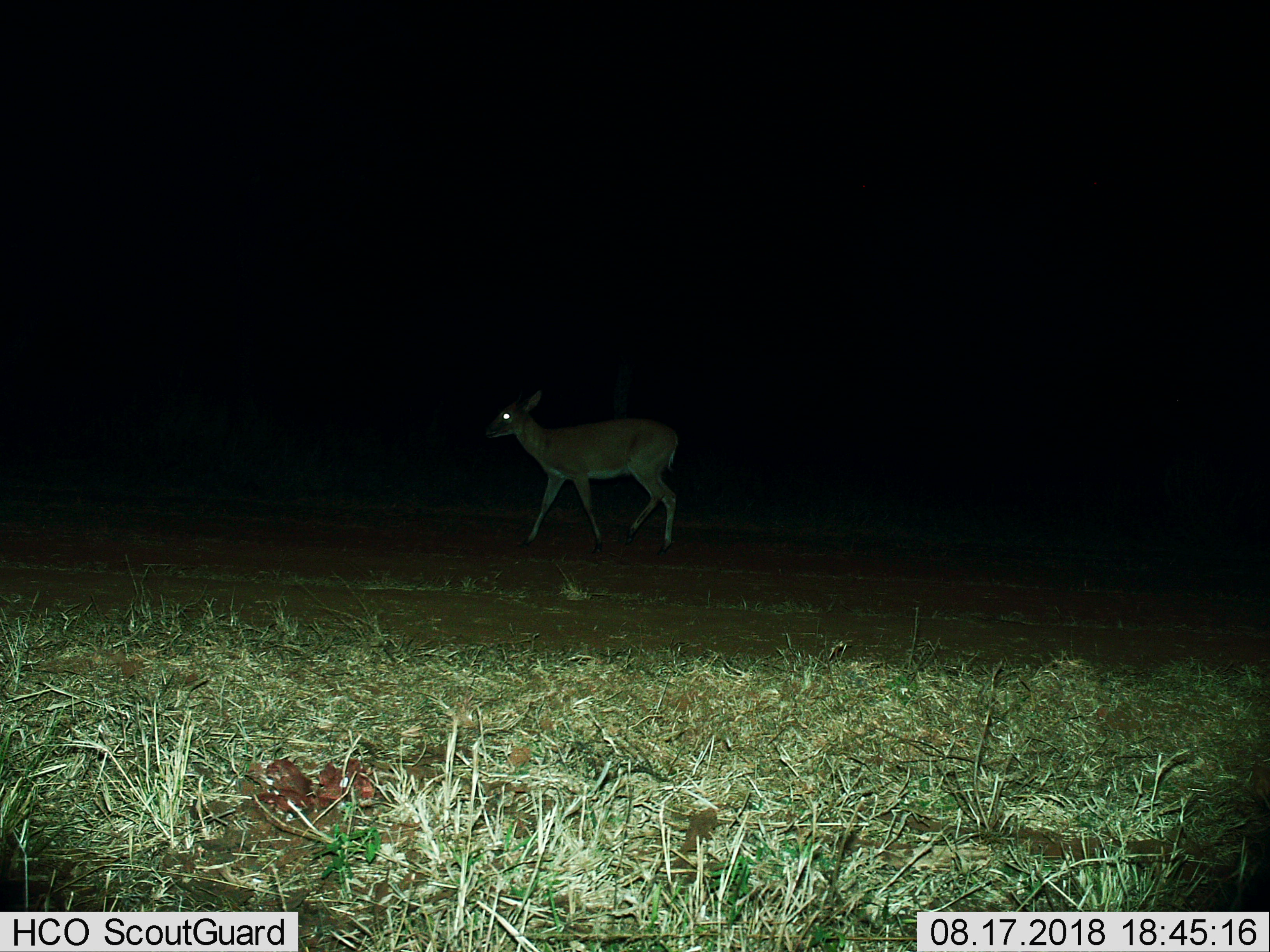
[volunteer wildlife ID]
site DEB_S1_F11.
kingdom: Animalia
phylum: Chordata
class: Mammalia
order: Artiodactyla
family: Bovidae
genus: Sylvicapra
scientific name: Sylvicapra grimmia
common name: common duiker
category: duikercommongrey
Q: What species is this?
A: Duikercommongrey (common duiker) (Sylvicapra grimmia).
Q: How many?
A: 1.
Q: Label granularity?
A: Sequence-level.